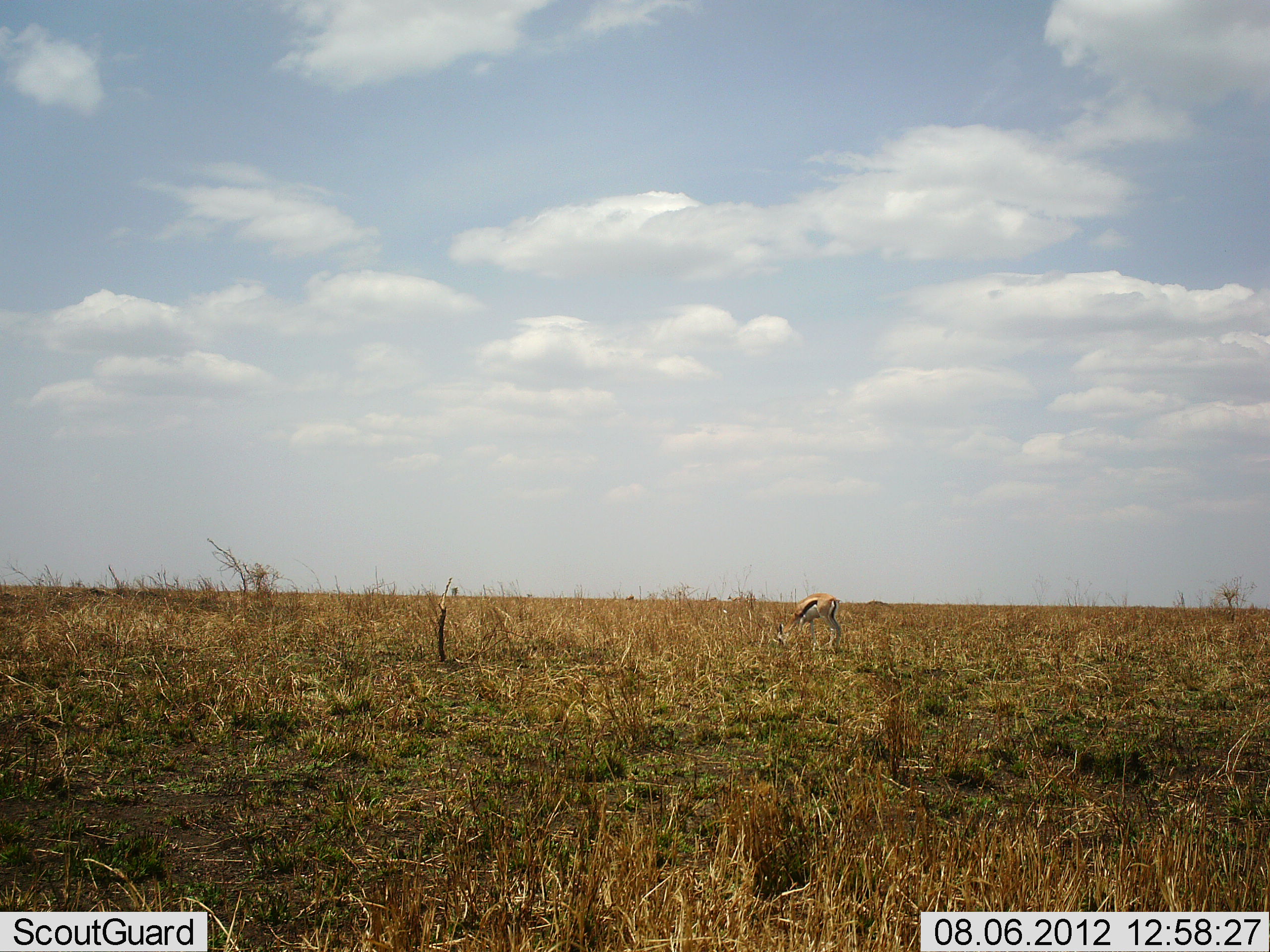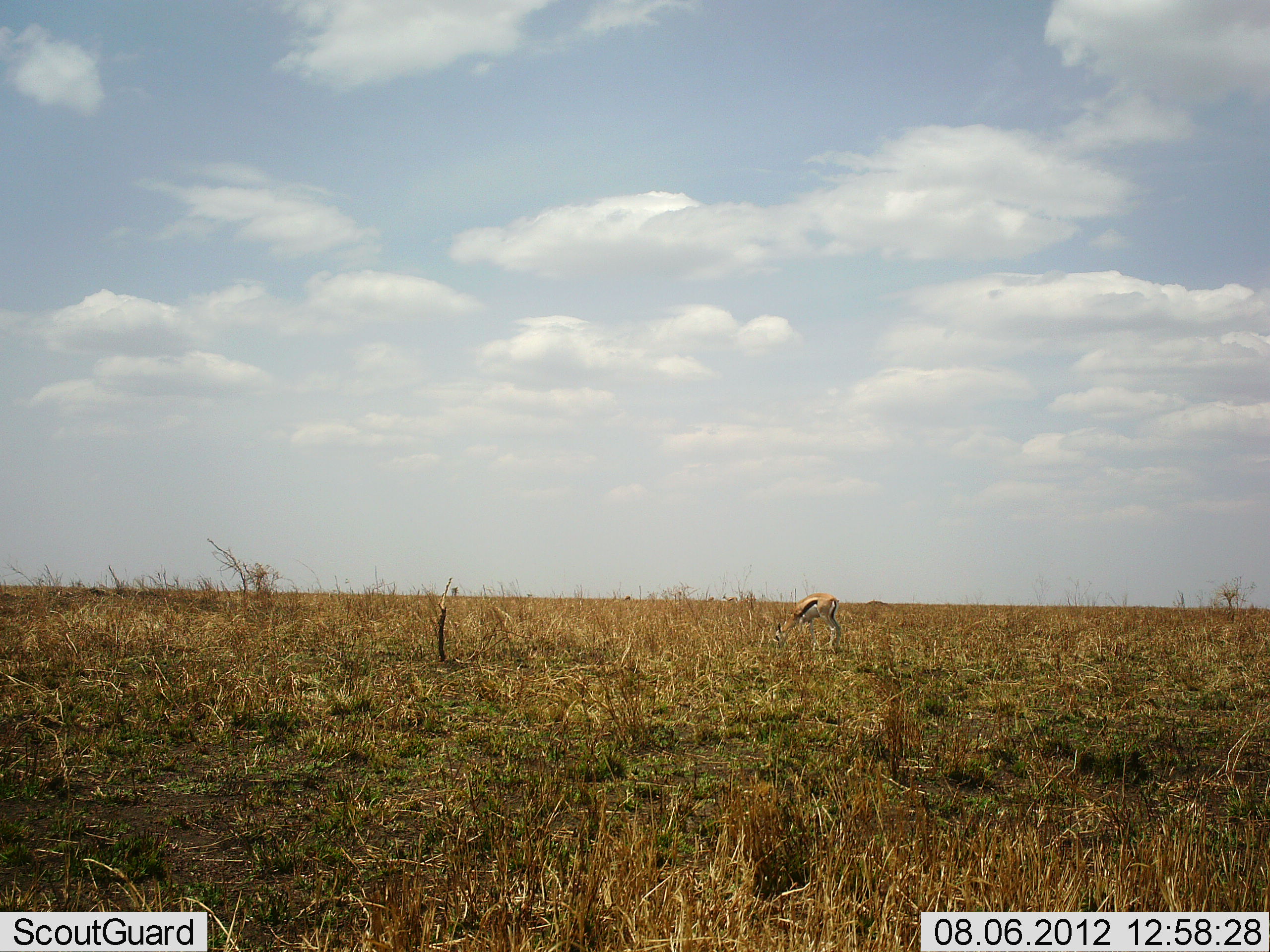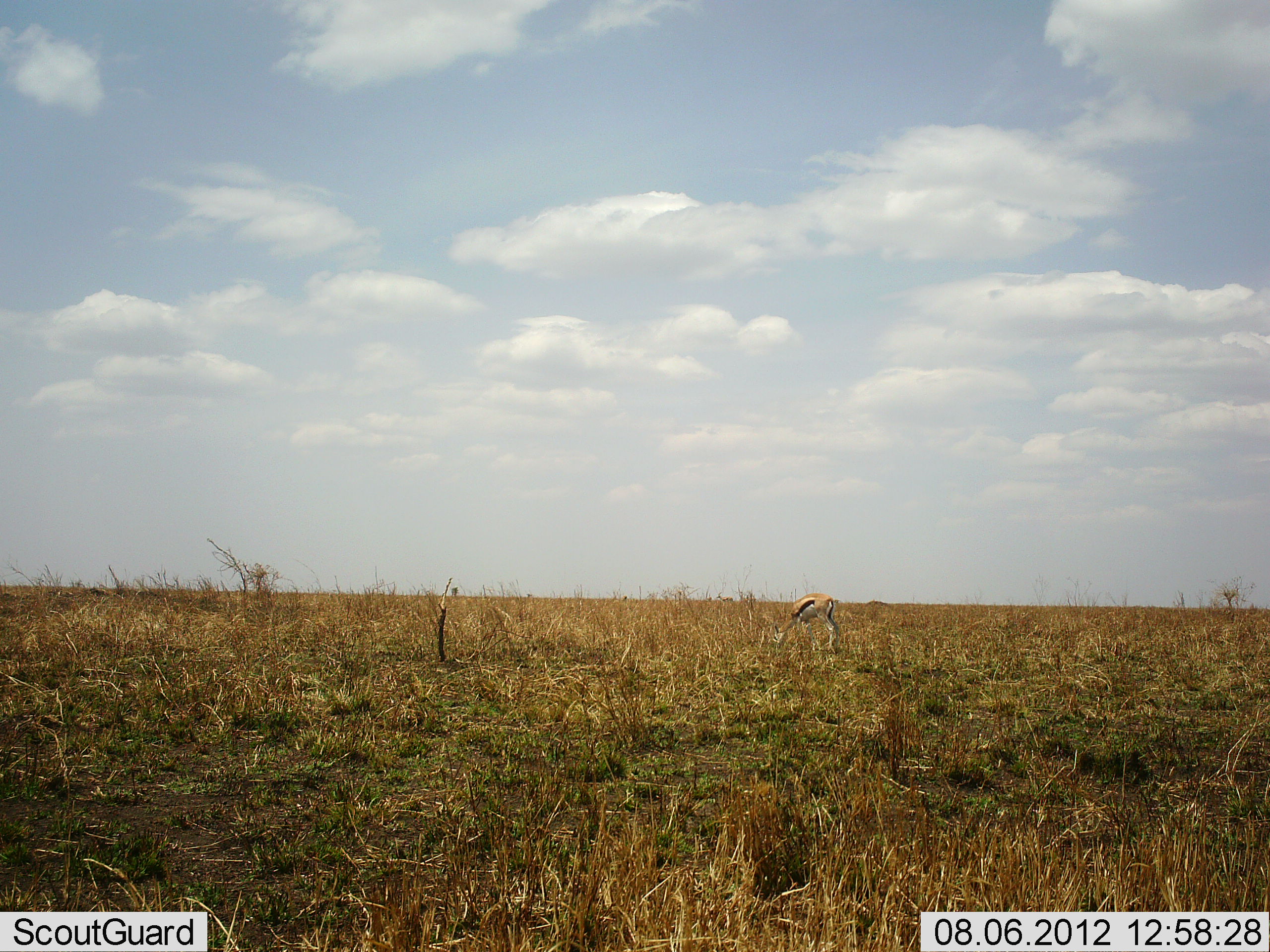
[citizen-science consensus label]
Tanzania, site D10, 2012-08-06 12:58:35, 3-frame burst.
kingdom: Animalia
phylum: Chordata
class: Mammalia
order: Artiodactyla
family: Bovidae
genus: Eudorcas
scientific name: Eudorcas thomsonii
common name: thomson's gazelle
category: gazellethomsons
Gazellethomsons (thomson's gazelle) (Eudorcas thomsonii), count 1. Behavior (volunteer vote fractions): standing 30%, resting 0%, moving 0%, interacting 0%. Young present (vote fraction): 0%. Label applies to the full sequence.